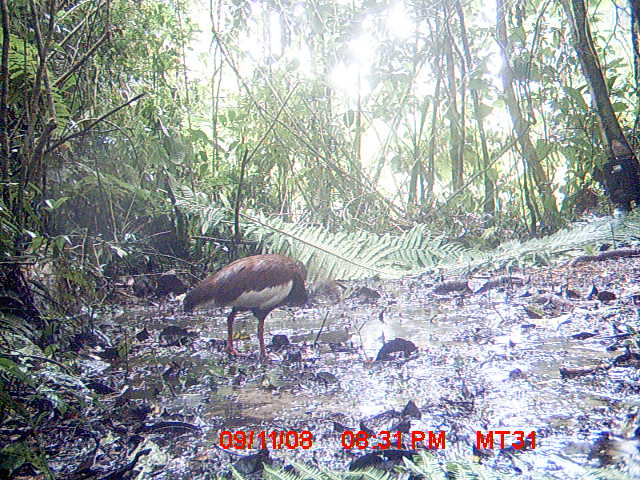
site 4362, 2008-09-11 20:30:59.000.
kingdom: Animalia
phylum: Chordata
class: Aves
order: Pelecaniformes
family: Threskiornithidae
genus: Lophotibis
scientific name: Lophotibis cristata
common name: madagascan ibis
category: lophotibis cristataa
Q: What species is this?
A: Lophotibis cristataa (madagascan ibis) (Lophotibis cristata).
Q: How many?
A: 1.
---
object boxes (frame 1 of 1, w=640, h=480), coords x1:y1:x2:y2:
lophotibis cristataa: 181:253:341:365